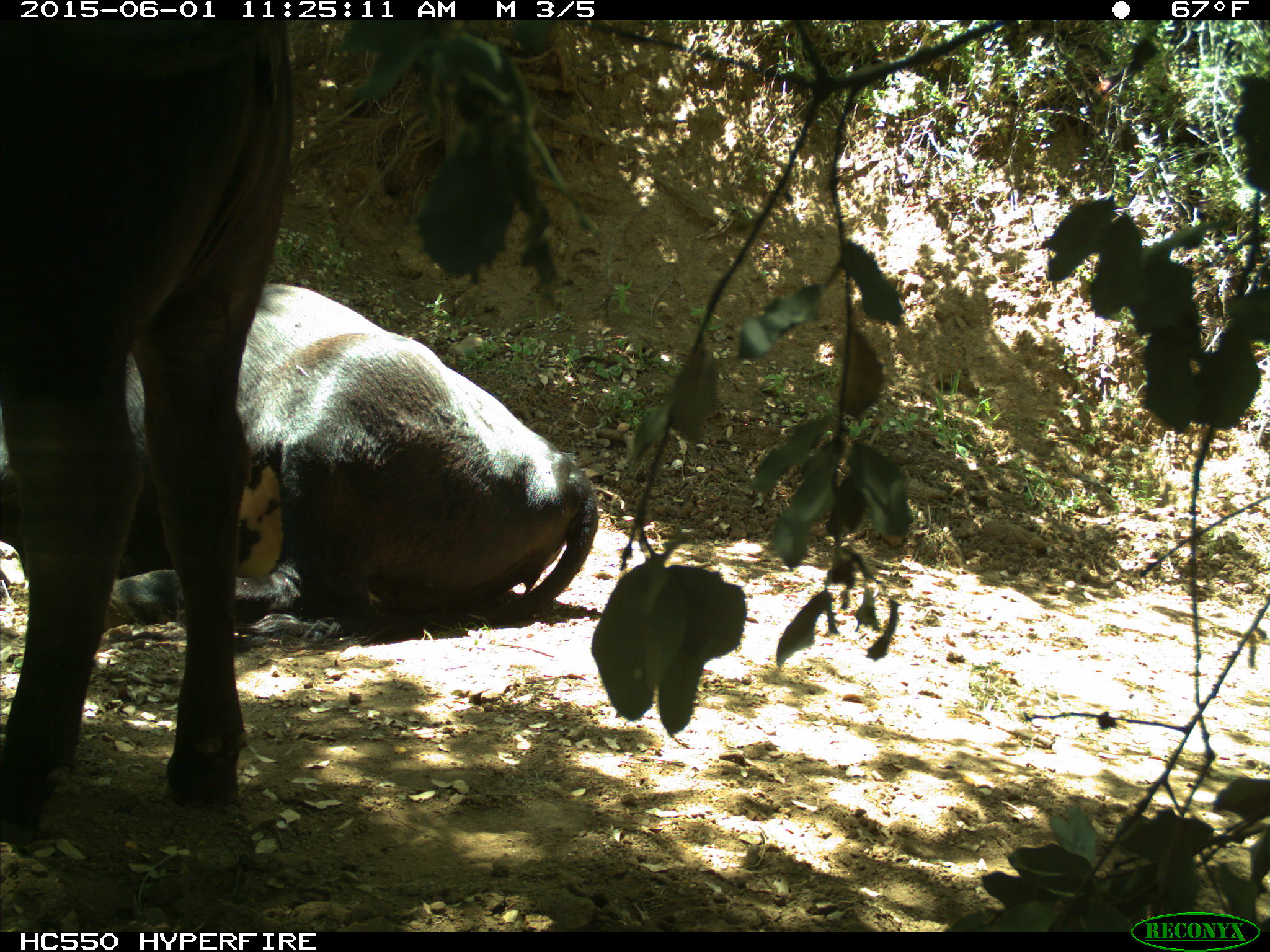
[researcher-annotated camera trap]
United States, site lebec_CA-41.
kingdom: Animalia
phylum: Chordata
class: Mammalia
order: Artiodactyla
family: Bovidae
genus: Bos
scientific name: Bos taurus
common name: domestic cow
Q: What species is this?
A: Bos taurus (domestic cow).